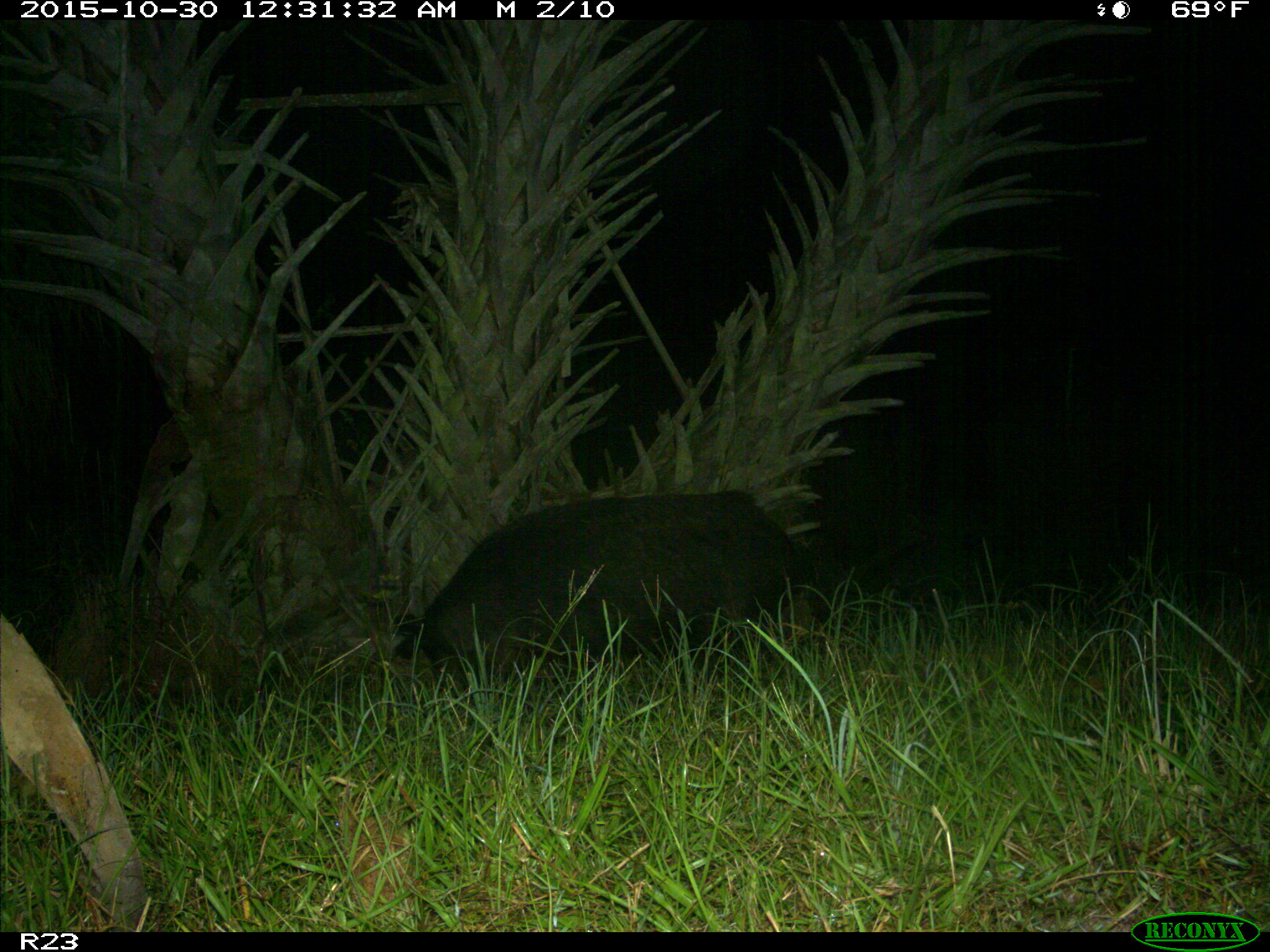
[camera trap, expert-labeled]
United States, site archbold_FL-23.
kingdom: Animalia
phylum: Chordata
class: Mammalia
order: Artiodactyla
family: Suidae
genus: Sus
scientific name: Sus scrofa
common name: wild boar